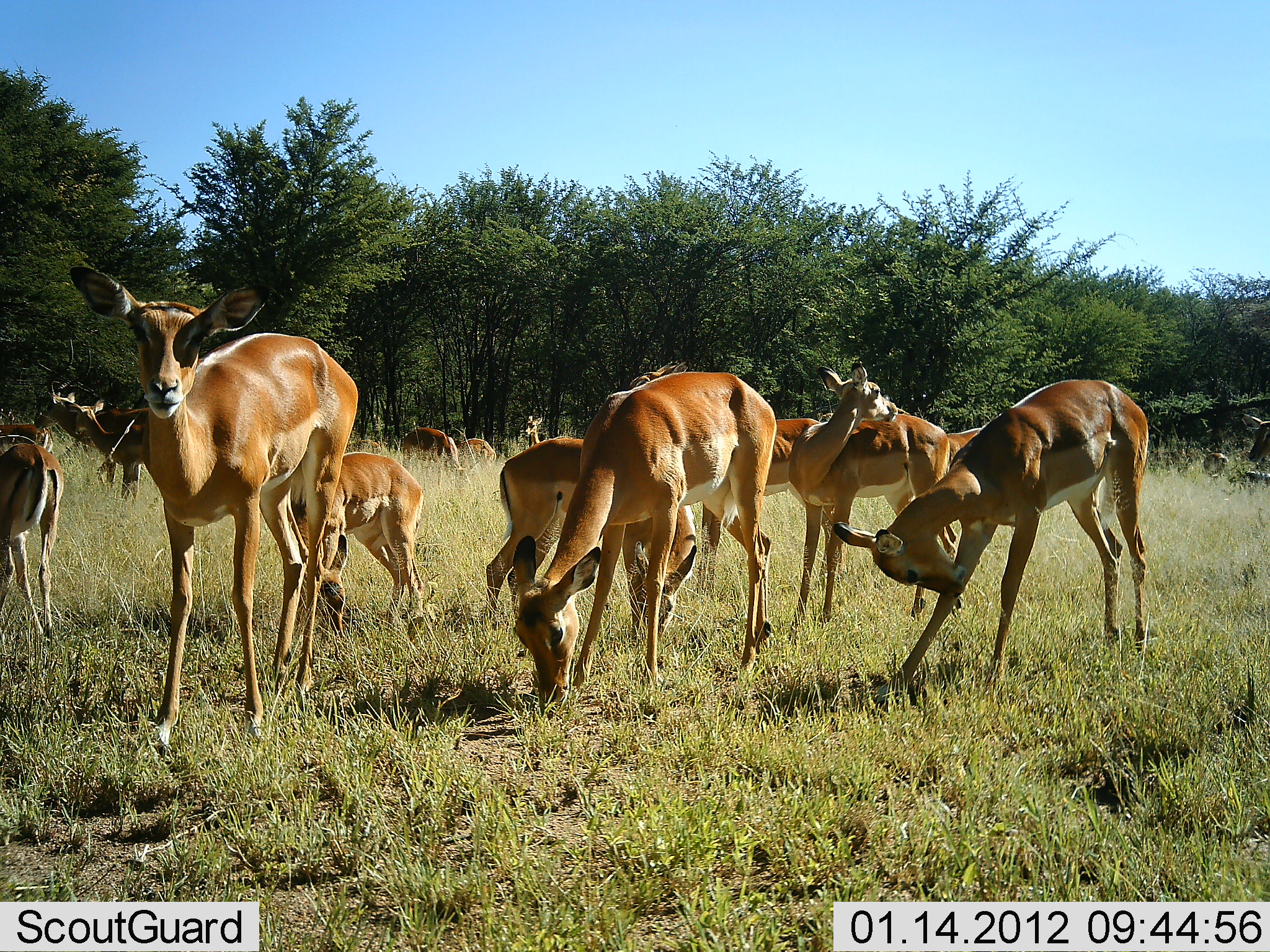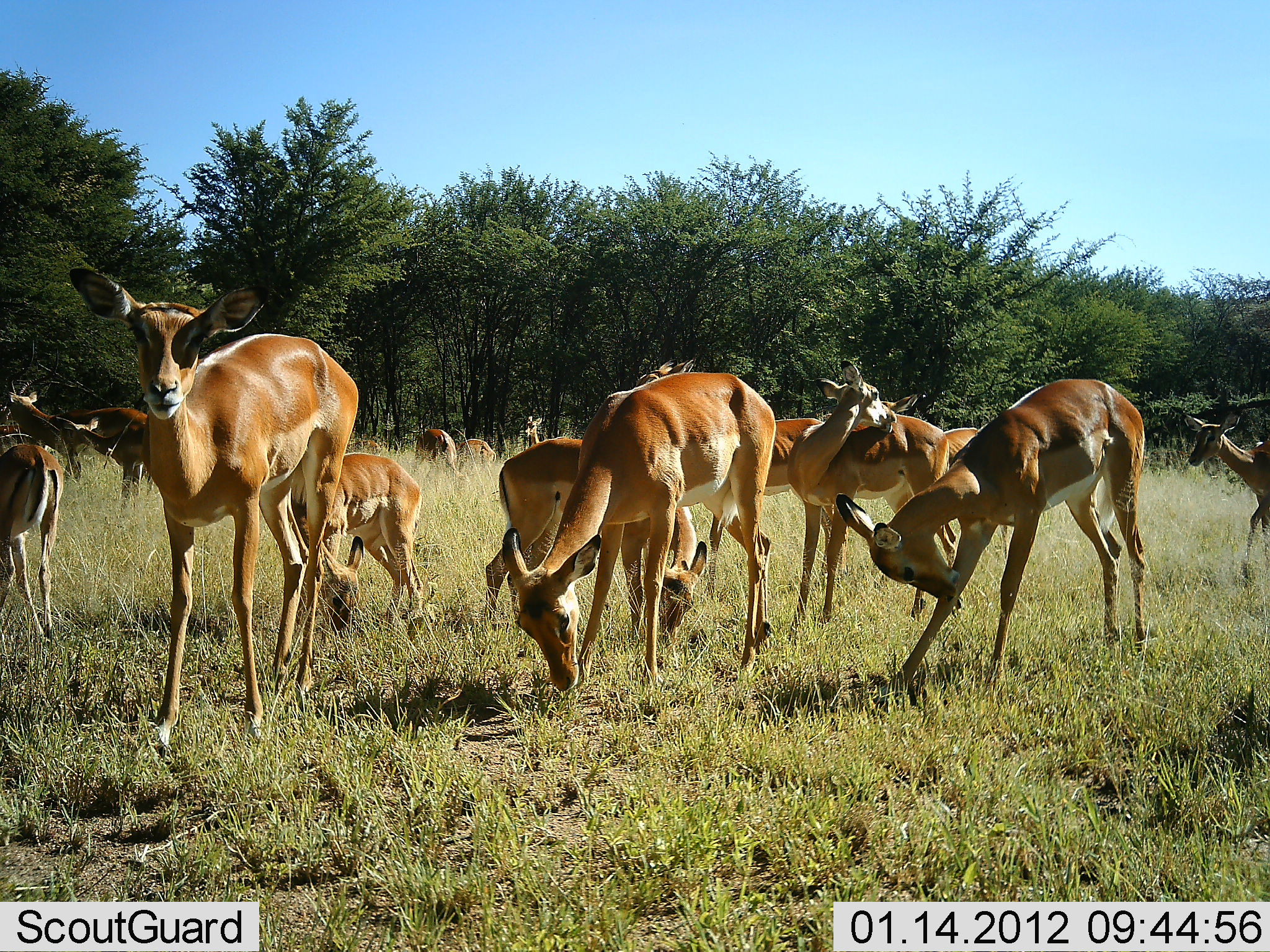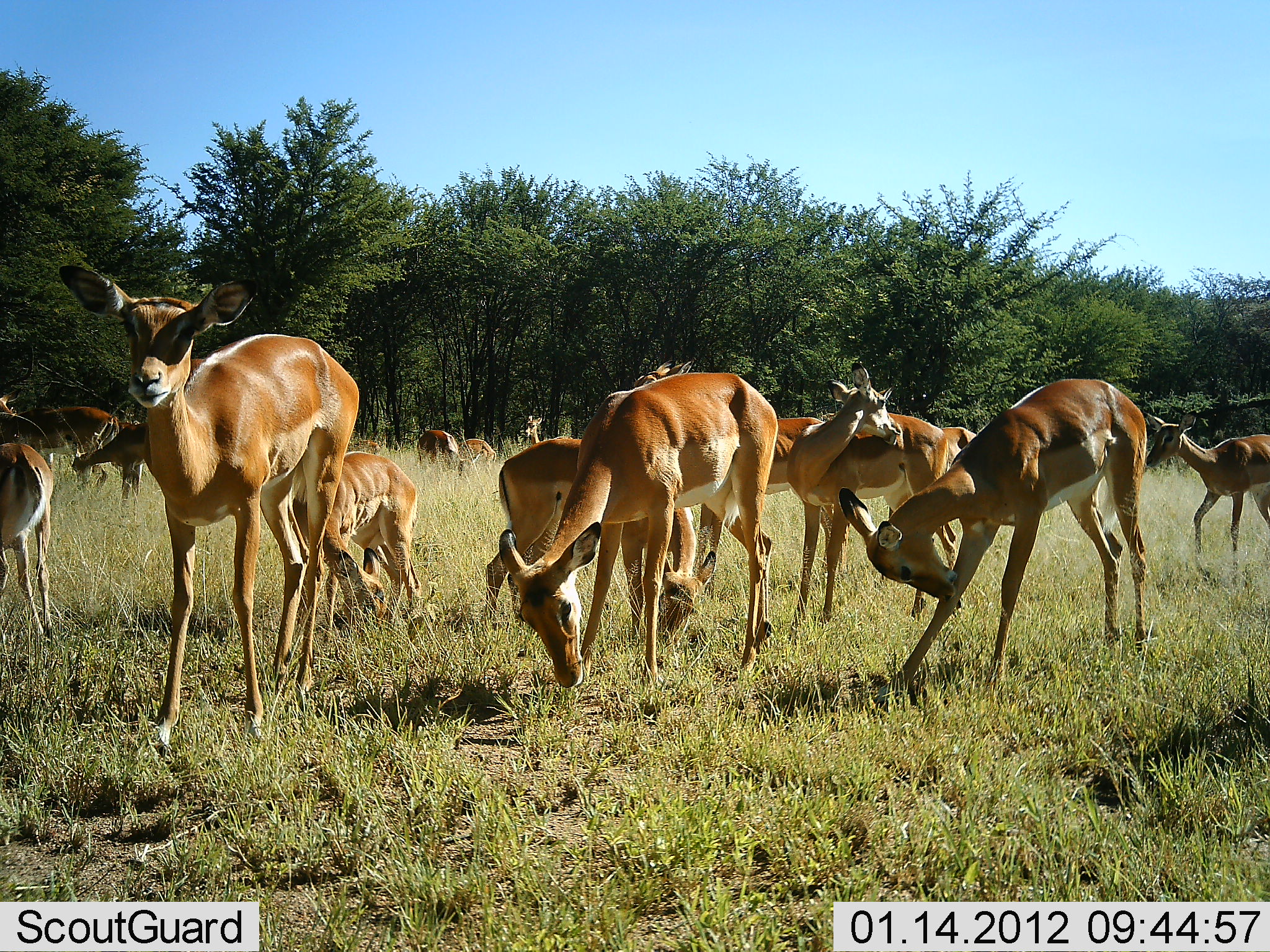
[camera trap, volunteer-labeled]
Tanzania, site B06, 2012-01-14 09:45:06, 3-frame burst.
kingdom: Animalia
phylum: Chordata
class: Mammalia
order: Artiodactyla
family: Bovidae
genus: Aepyceros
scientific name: Aepyceros melampus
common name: impala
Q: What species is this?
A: Impala (Aepyceros melampus).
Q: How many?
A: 11-50.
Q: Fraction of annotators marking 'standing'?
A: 73%.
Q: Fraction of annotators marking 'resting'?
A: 7%.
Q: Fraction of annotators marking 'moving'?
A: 53%.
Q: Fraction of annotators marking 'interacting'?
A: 13%.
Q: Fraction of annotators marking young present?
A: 0%.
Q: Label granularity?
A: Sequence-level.